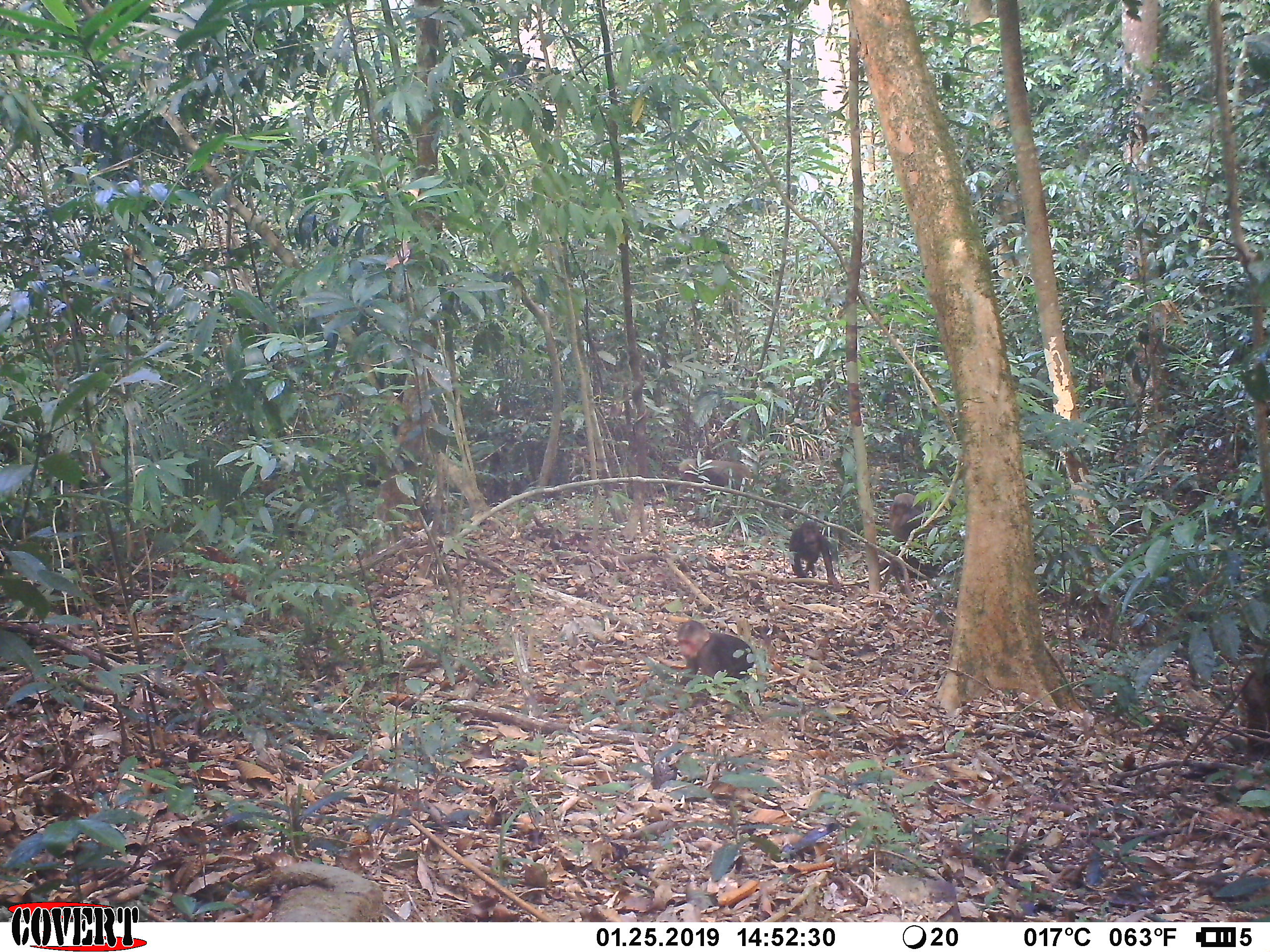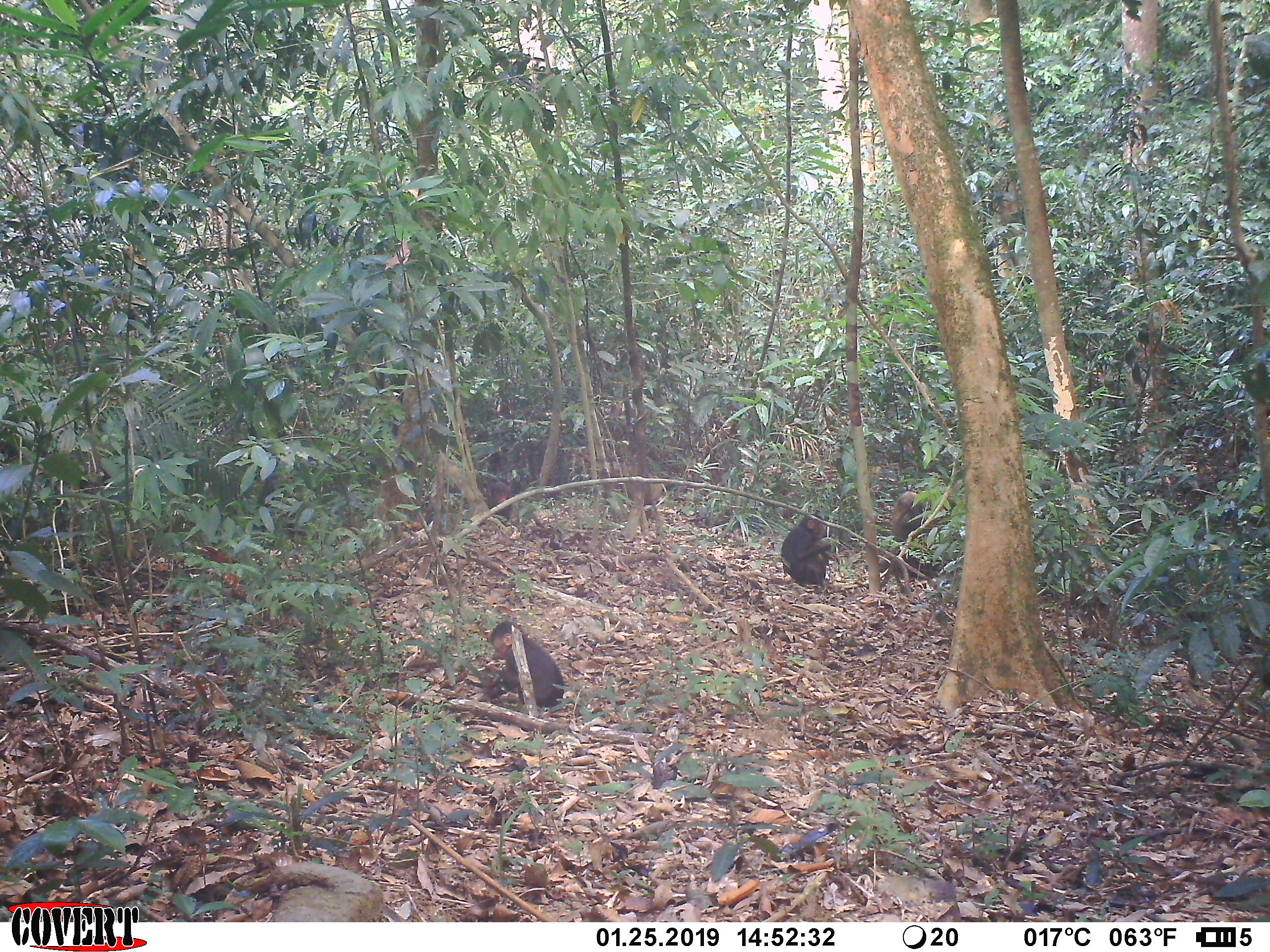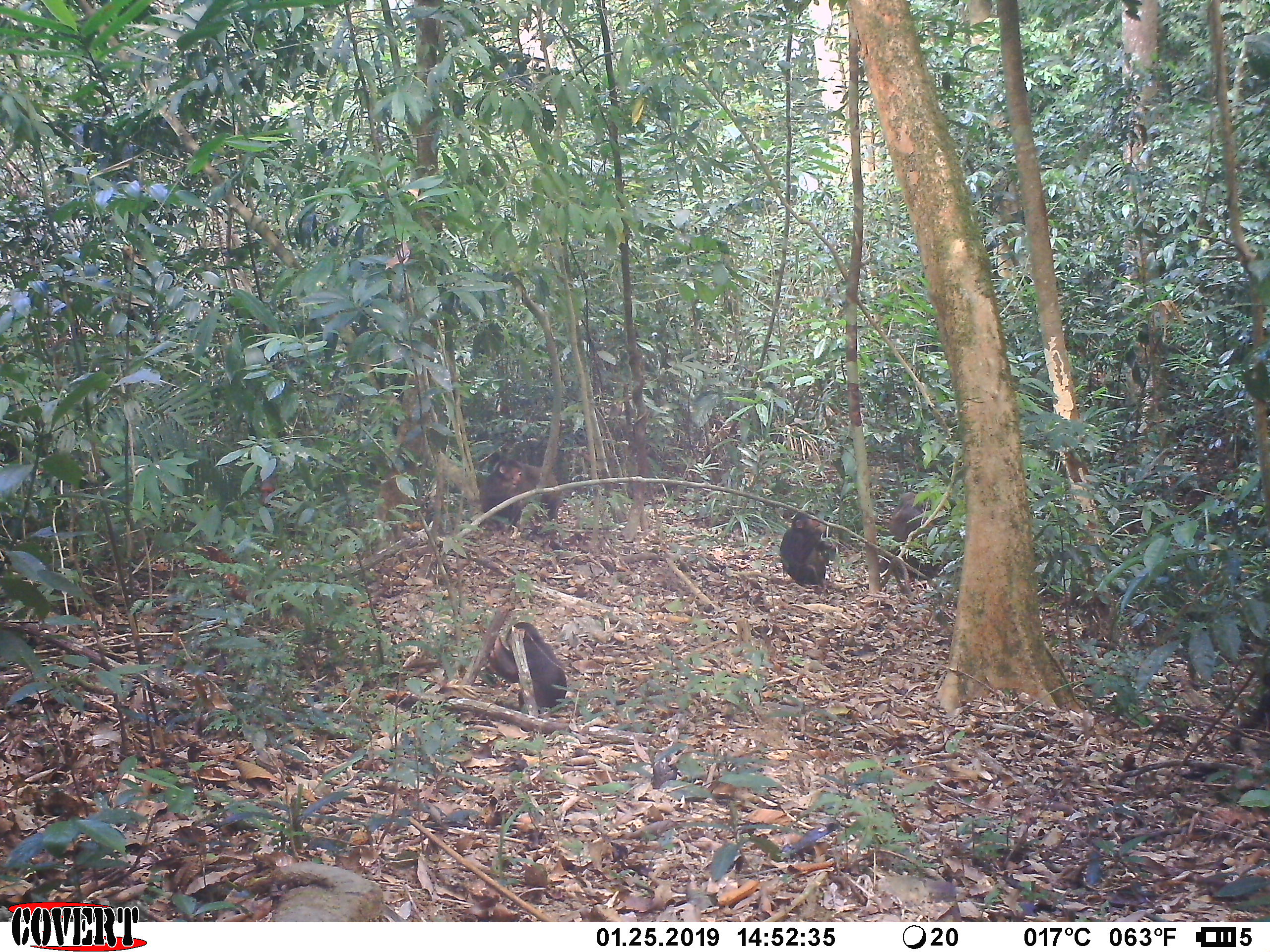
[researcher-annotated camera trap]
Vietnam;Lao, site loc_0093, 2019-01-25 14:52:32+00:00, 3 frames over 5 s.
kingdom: Animalia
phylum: Chordata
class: Mammalia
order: Primates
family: Cercopithecidae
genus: Macaca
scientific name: Macaca arctoides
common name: stump-tailed macaque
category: stump tailed macaque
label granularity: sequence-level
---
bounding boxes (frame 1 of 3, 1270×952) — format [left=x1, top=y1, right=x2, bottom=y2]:
stump tailed macaque: [left=675, top=619, right=755, bottom=697]; [left=676, top=457, right=757, bottom=519]; [left=879, top=549, right=960, bottom=602]; [left=789, top=521, right=844, bottom=593]; [left=889, top=492, right=942, bottom=545]; [left=1239, top=671, right=1270, bottom=761]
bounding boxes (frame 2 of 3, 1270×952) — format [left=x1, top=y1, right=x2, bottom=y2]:
stump tailed macaque: [left=482, top=619, right=567, bottom=708]; [left=779, top=512, right=837, bottom=593]; [left=880, top=547, right=953, bottom=596]; [left=888, top=491, right=938, bottom=543]; [left=605, top=462, right=663, bottom=506]; [left=484, top=470, right=521, bottom=516]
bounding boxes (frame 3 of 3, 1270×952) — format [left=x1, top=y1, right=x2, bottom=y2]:
stump tailed macaque: [left=480, top=451, right=563, bottom=546]; [left=486, top=621, right=569, bottom=713]; [left=780, top=510, right=835, bottom=595]; [left=879, top=548, right=948, bottom=595]; [left=888, top=490, right=942, bottom=537]; [left=260, top=472, right=284, bottom=506]